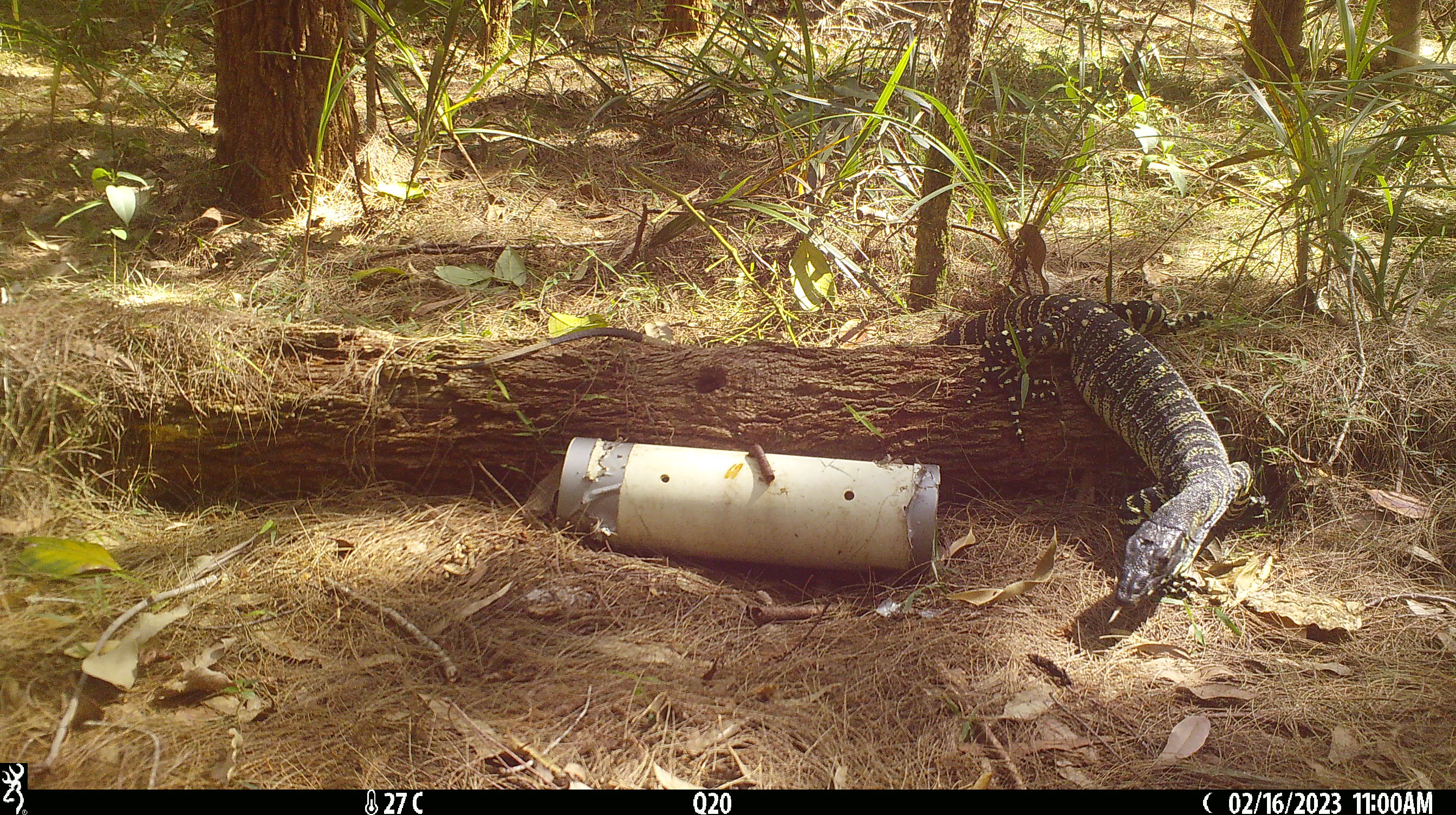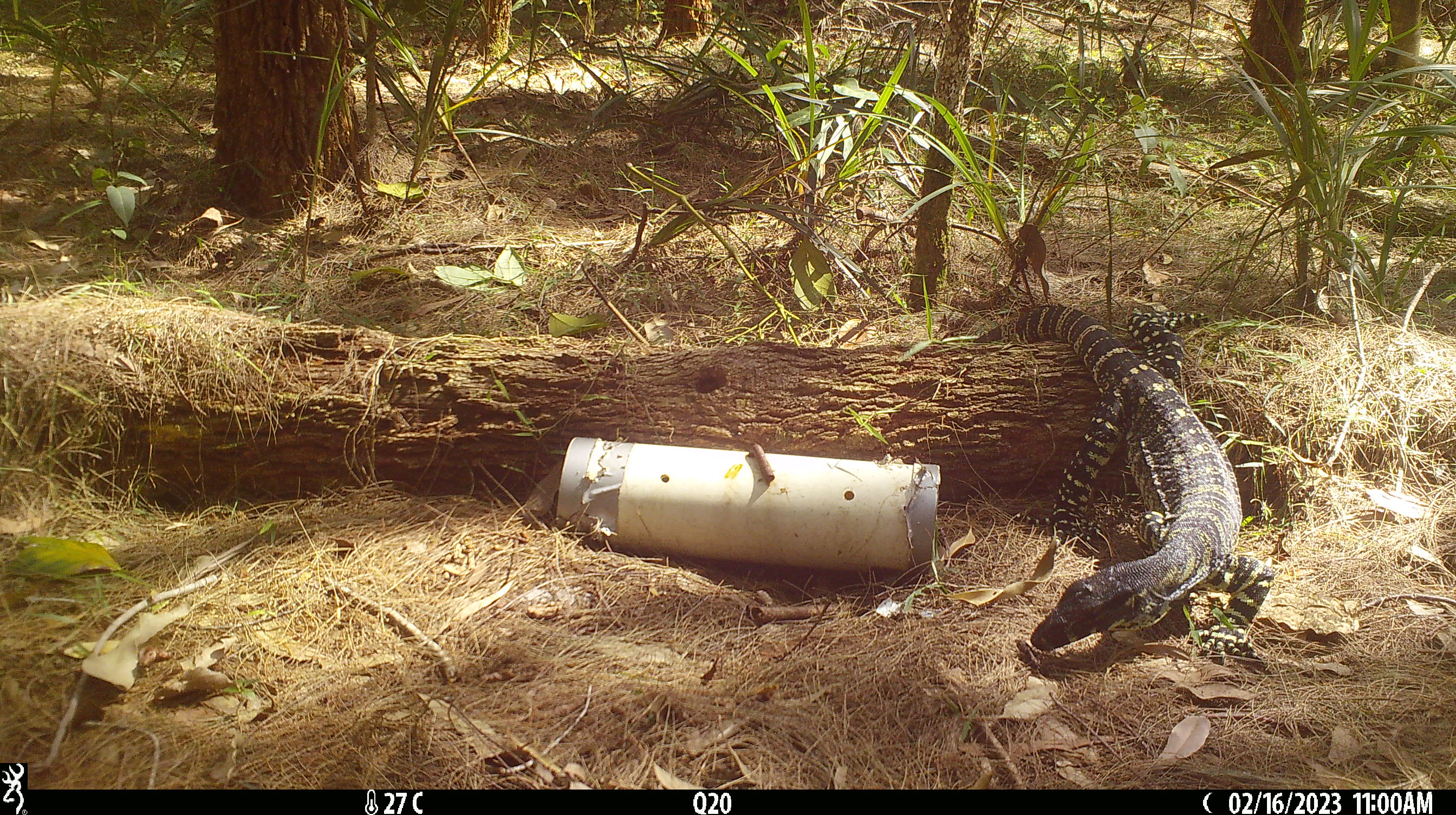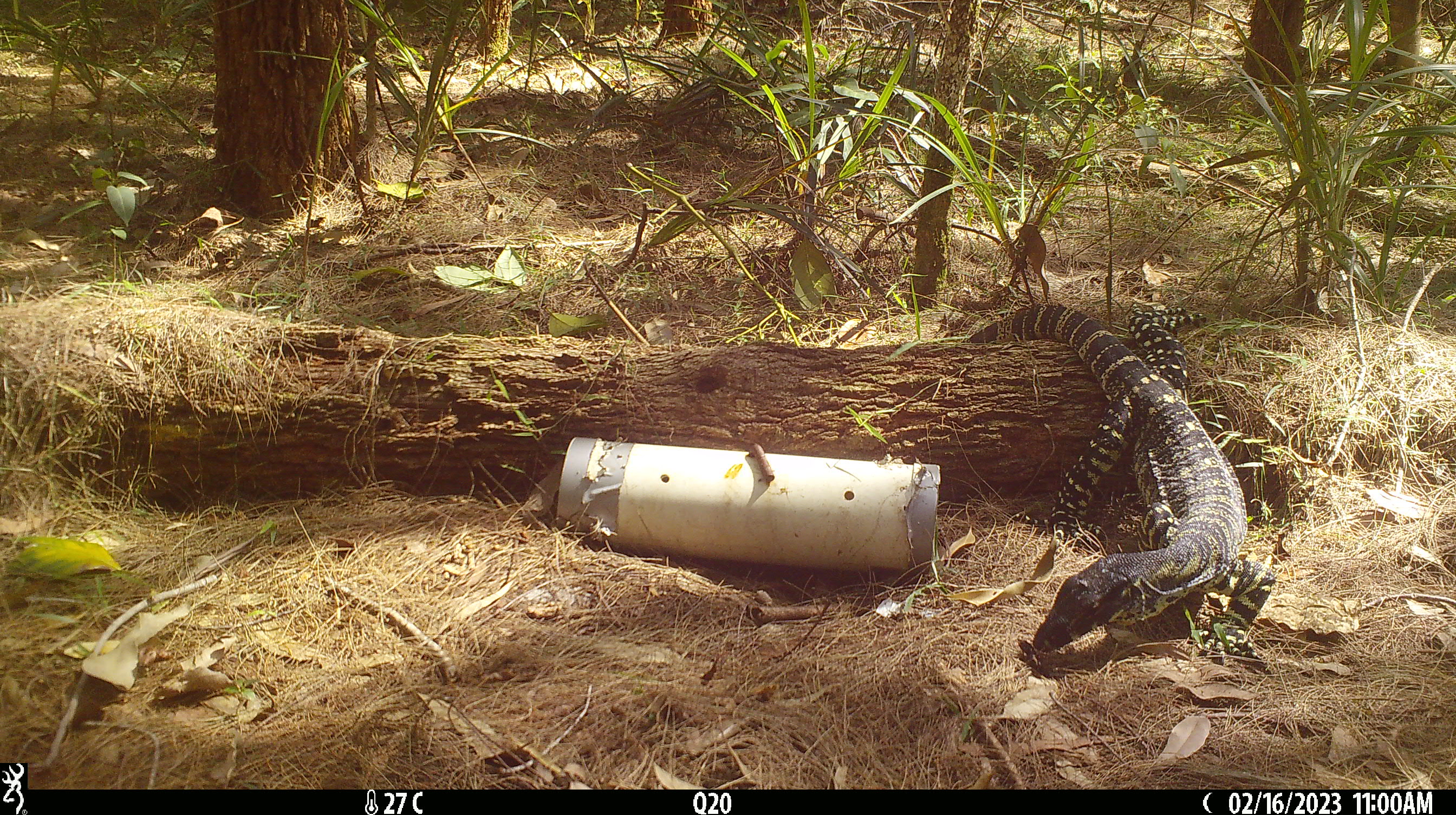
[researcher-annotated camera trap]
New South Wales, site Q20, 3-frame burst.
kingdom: Animalia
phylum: Chordata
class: Reptilia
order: Squamata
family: Varanidae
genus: Varanus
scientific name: Varanus varius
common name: lace monitor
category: goanna